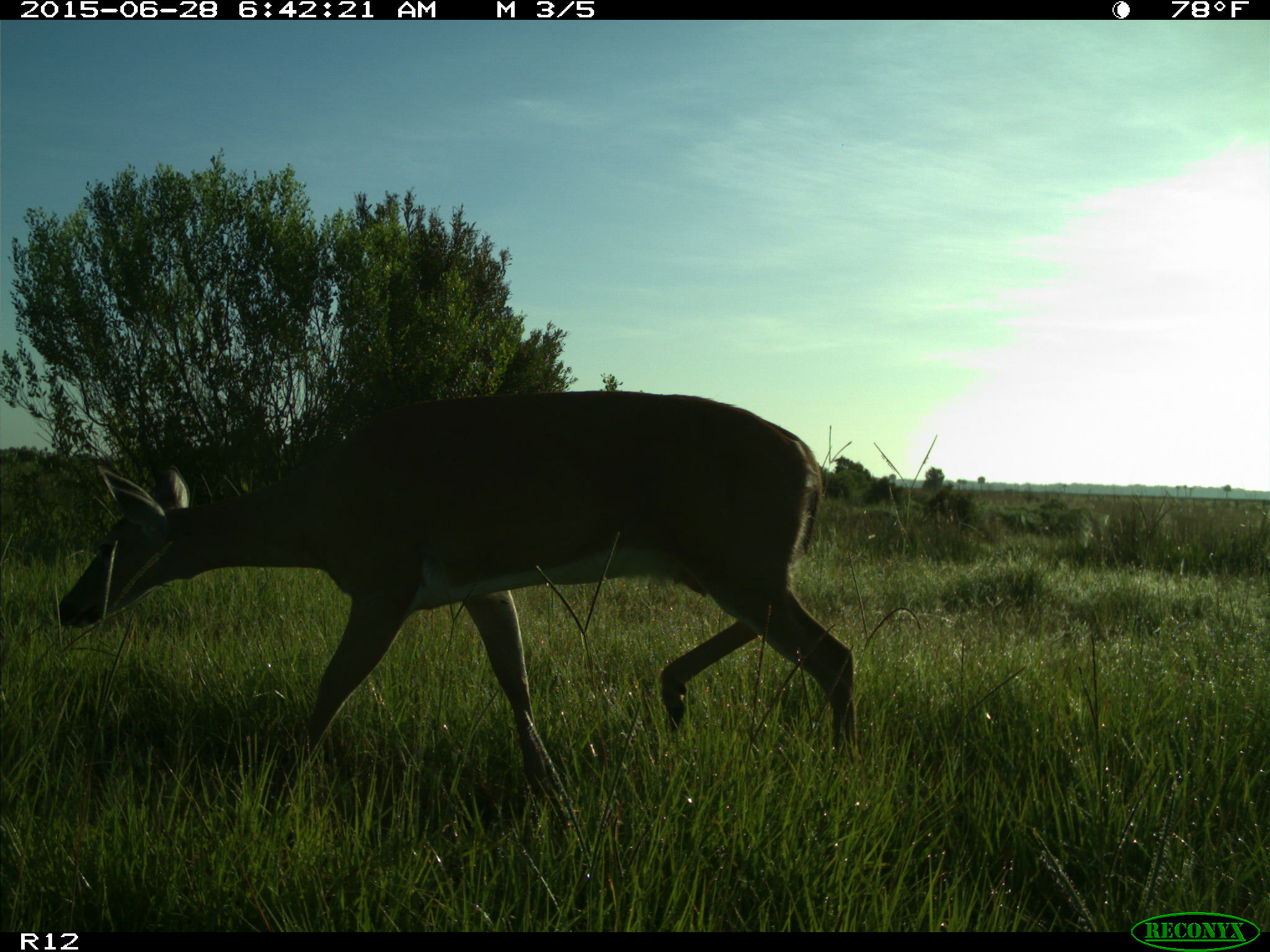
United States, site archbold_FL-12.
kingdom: Animalia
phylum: Chordata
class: Mammalia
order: Artiodactyla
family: Cervidae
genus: Odocoileus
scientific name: Odocoileus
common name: deer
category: unidentified deer